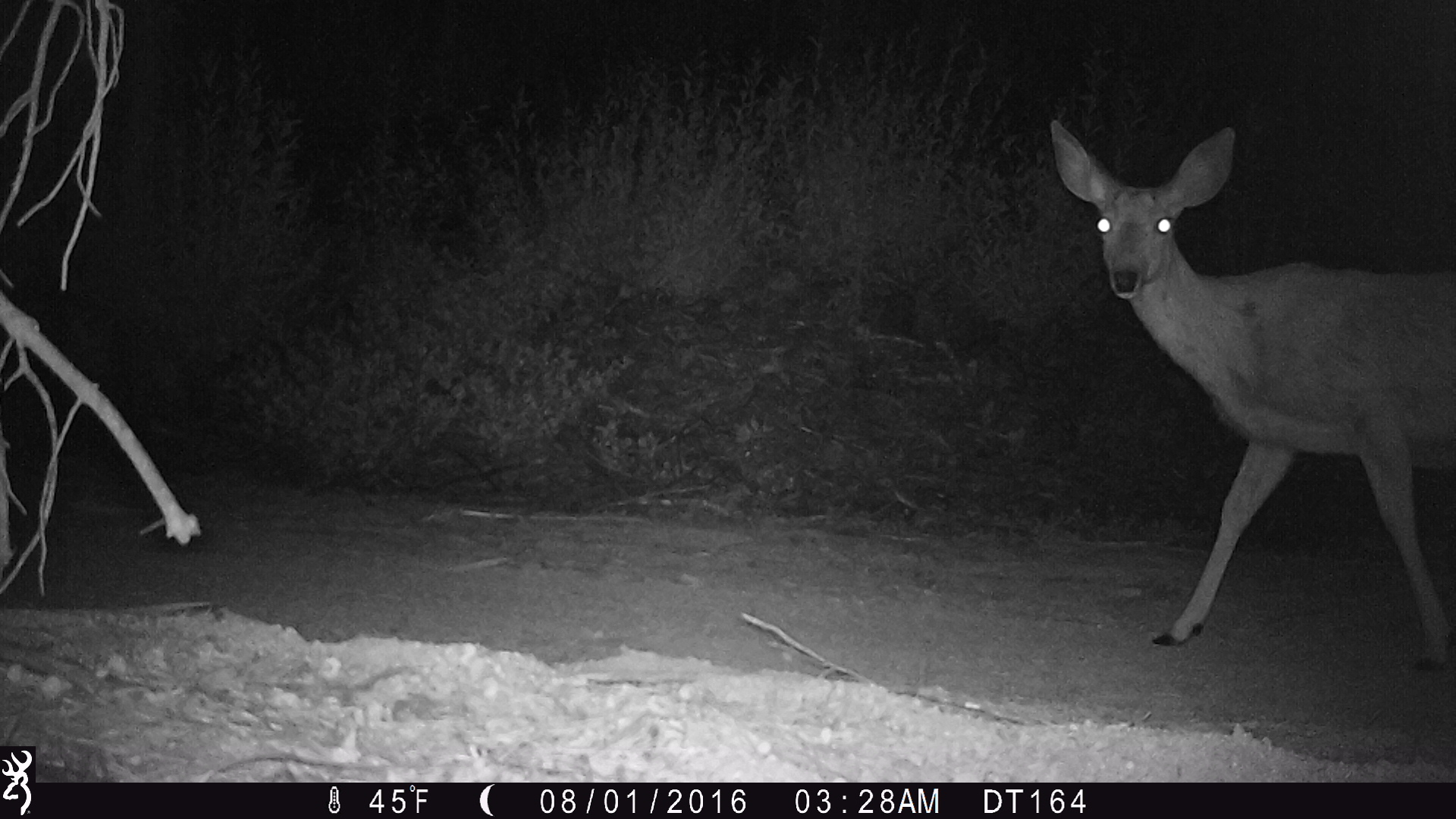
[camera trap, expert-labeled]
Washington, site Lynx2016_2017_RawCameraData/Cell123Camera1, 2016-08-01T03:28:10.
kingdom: Animalia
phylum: Chordata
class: Mammalia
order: Artiodactyla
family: Cervidae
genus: Odocoileus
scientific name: Odocoileus hemionus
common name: mule deer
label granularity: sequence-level